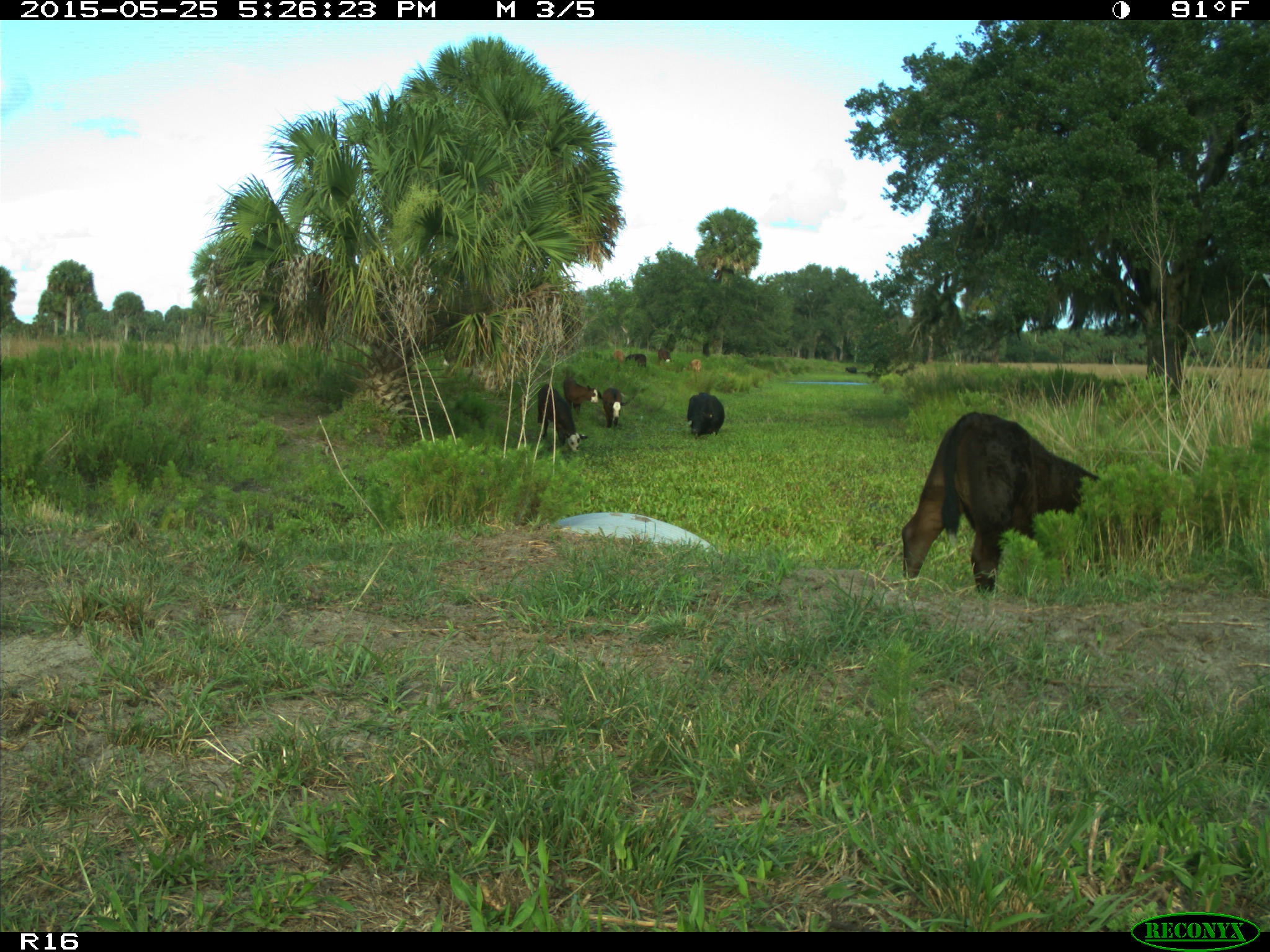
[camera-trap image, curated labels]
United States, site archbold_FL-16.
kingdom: Animalia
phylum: Chordata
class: Mammalia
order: Artiodactyla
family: Bovidae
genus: Bos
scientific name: Bos taurus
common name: domestic cow